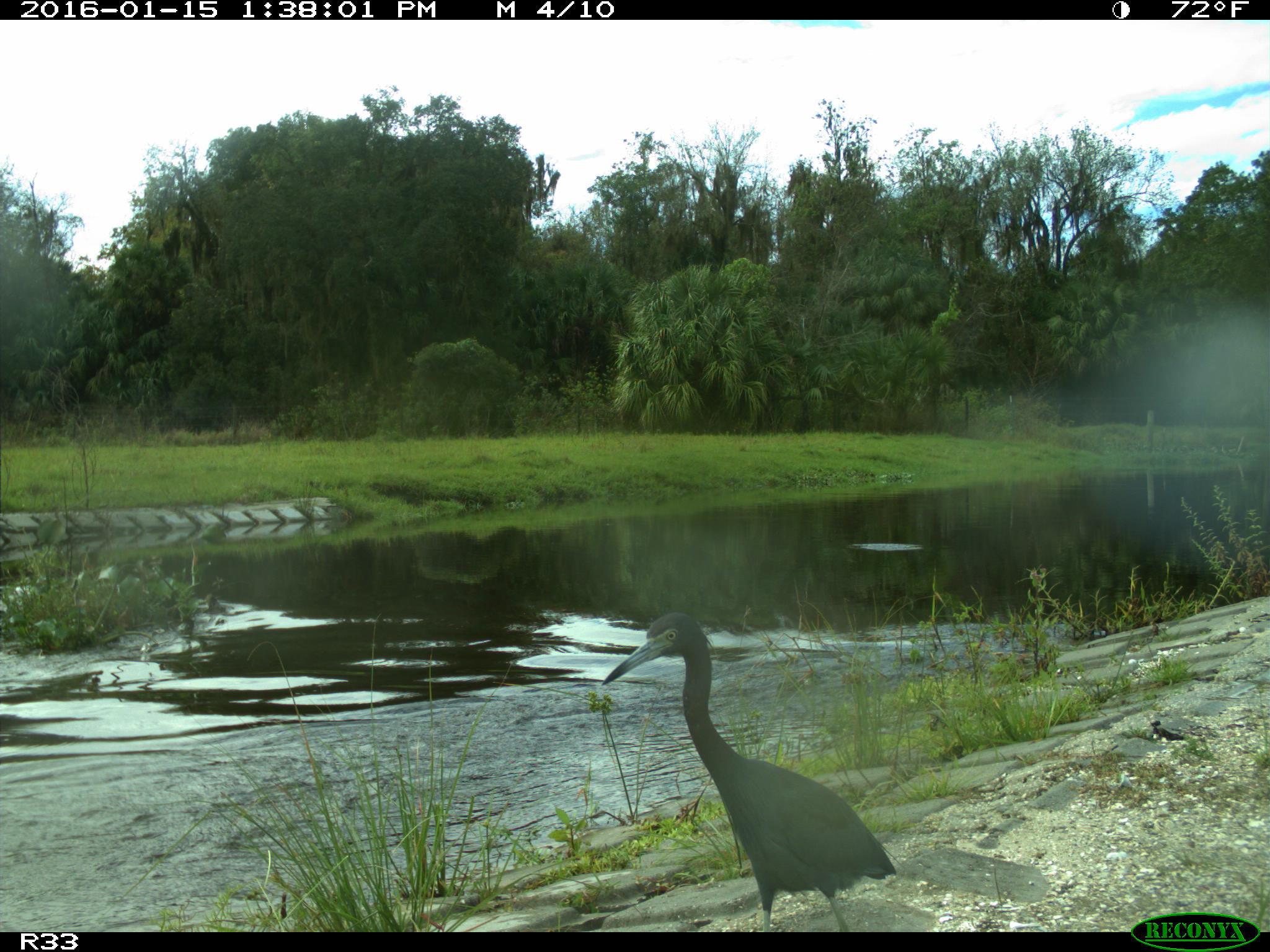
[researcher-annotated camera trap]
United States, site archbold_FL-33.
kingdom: Animalia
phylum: Chordata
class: Aves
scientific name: Aves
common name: birds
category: unidentified bird